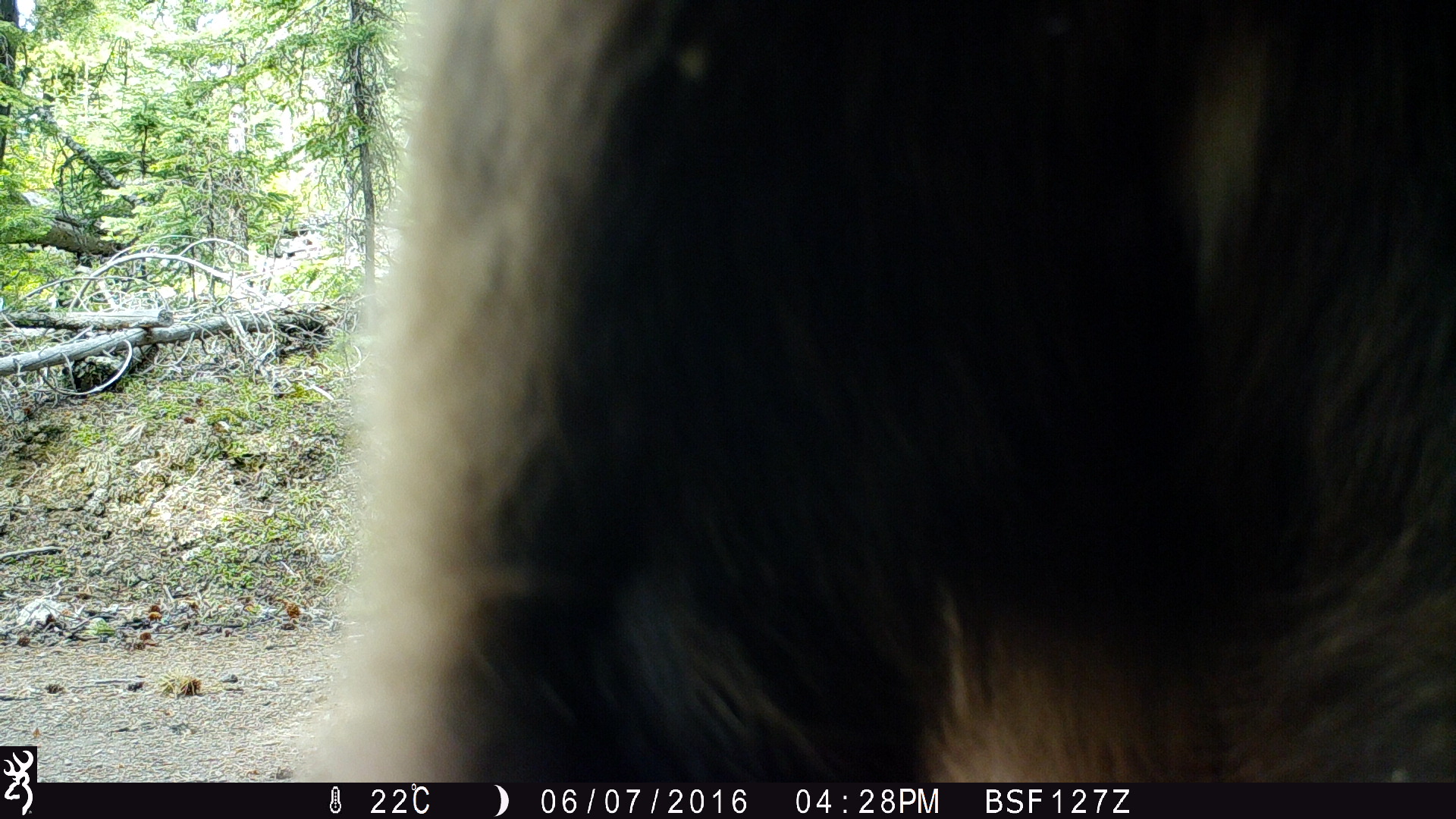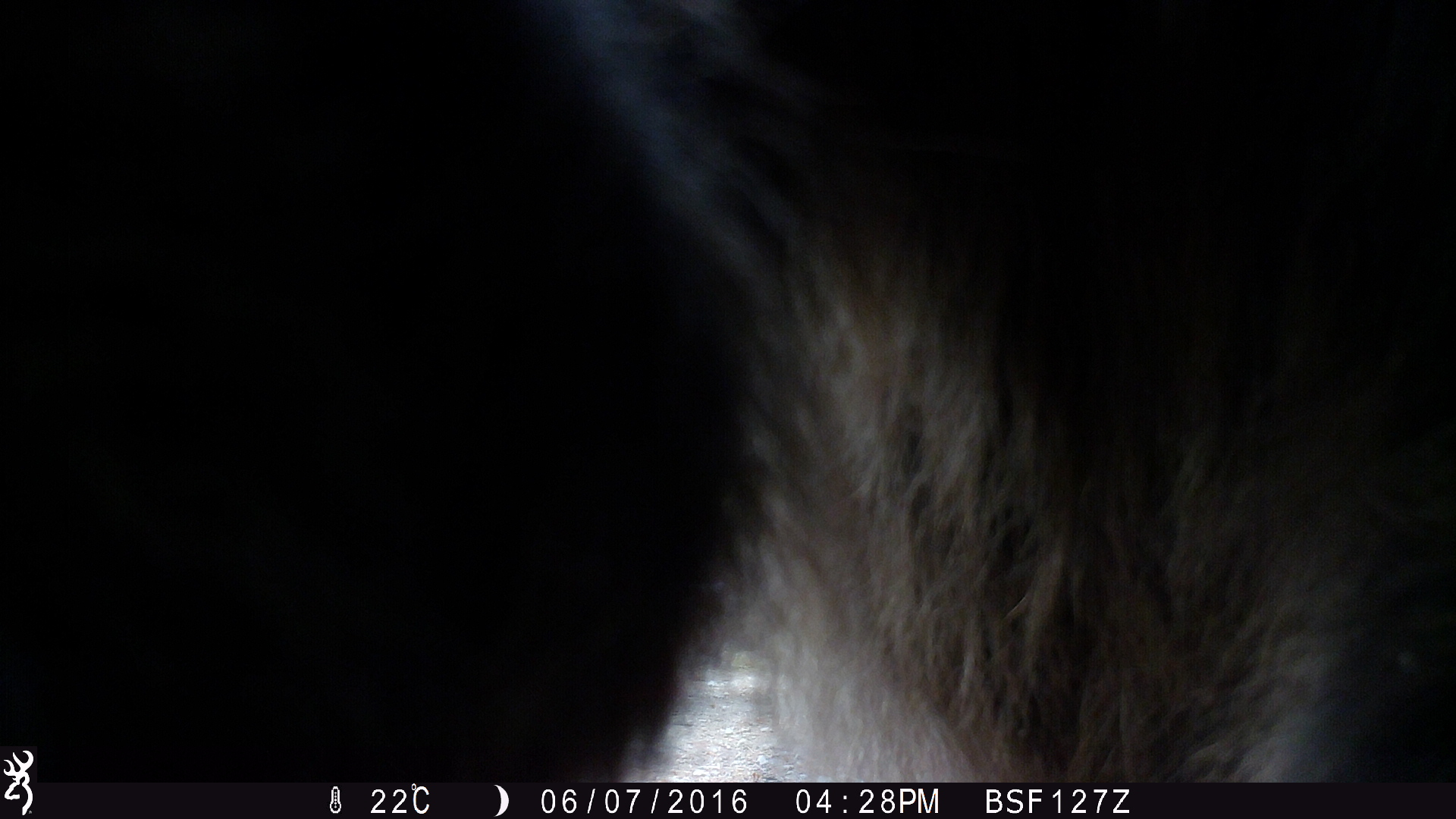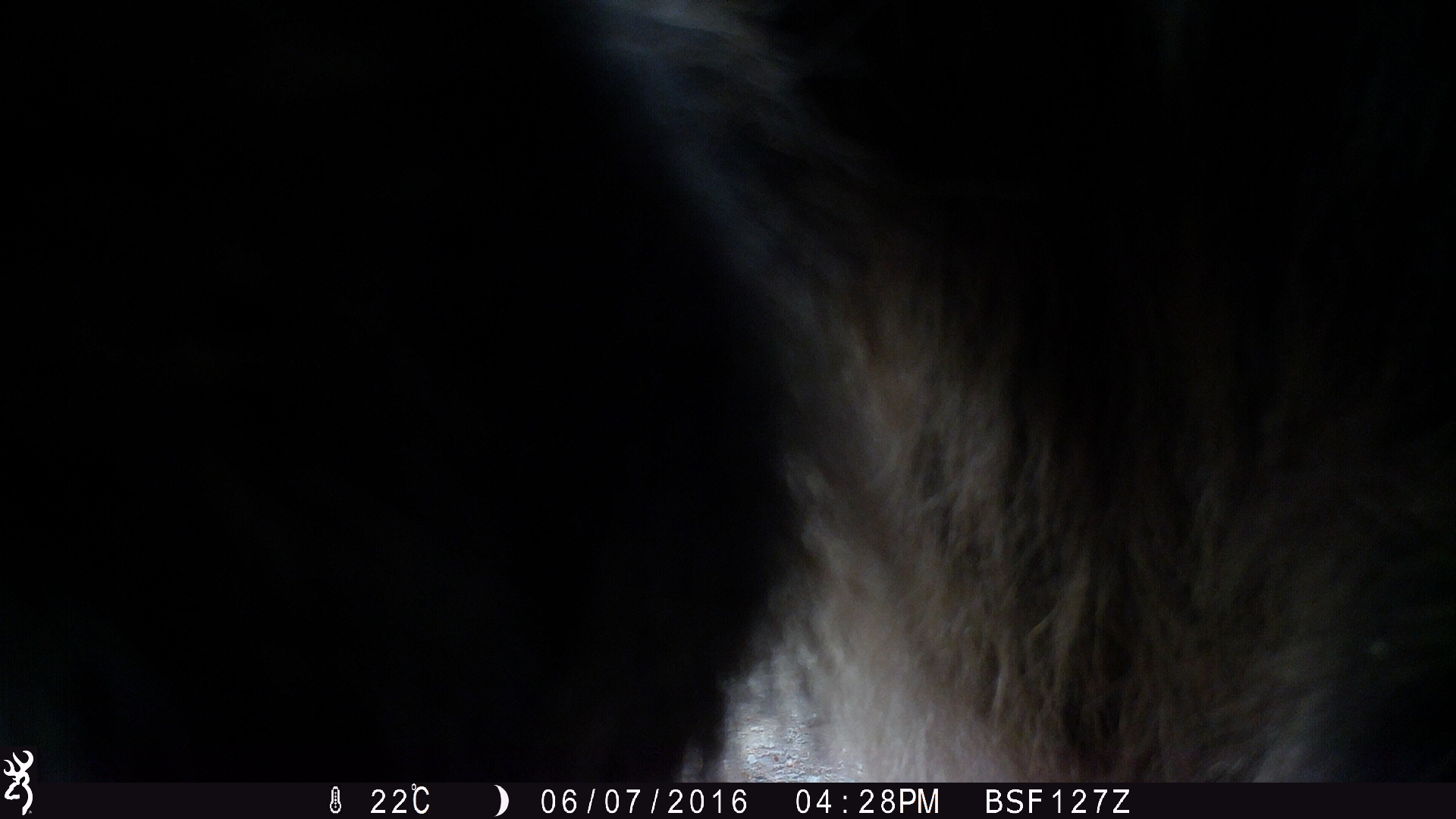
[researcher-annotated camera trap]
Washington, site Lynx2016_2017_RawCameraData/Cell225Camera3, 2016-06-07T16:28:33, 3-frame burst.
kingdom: Animalia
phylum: Chordata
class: Mammalia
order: Carnivora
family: Ursidae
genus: Ursus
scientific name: Ursus americanus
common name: american black bear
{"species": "Ursus americanus (american black bear)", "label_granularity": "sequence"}